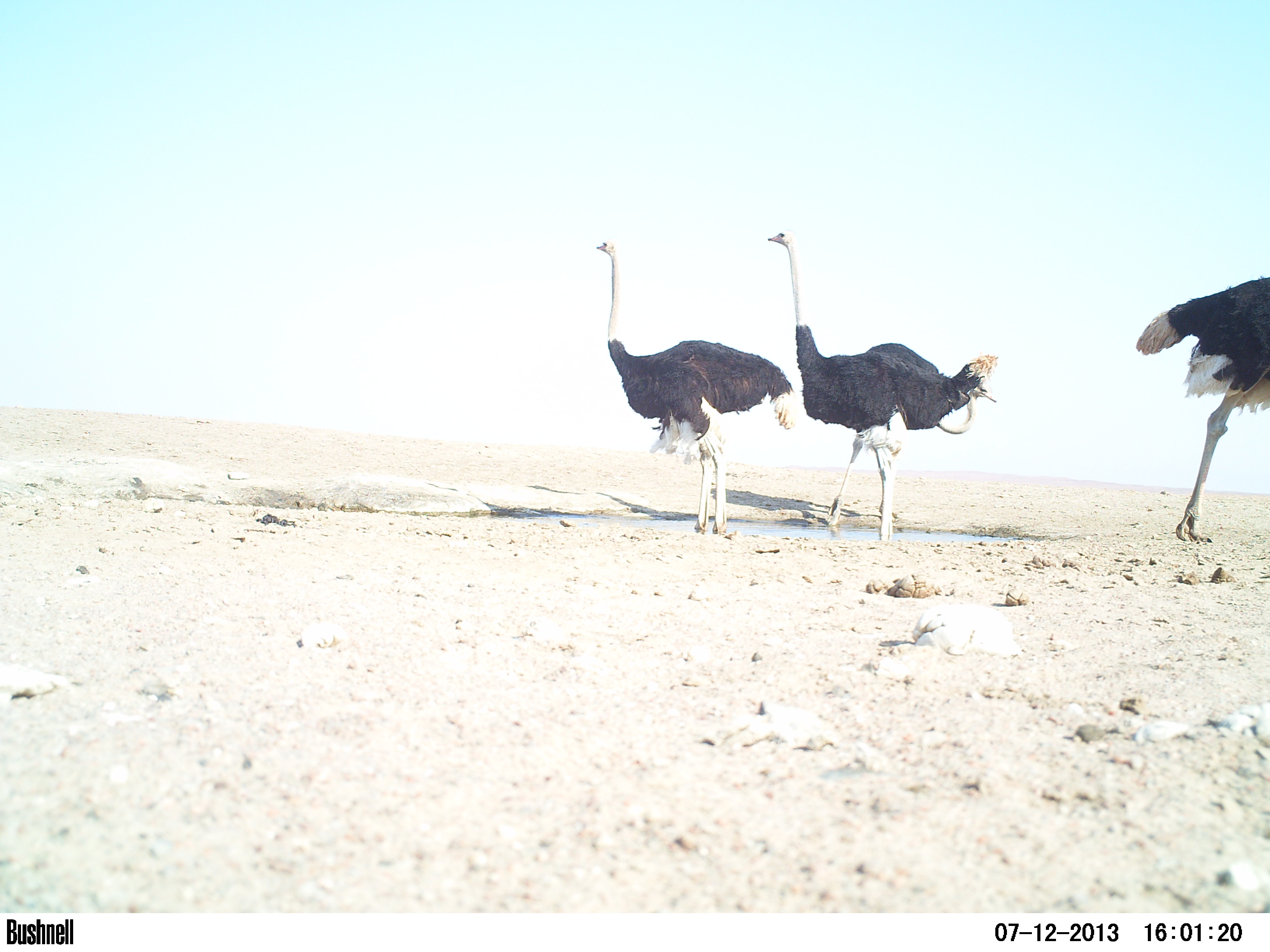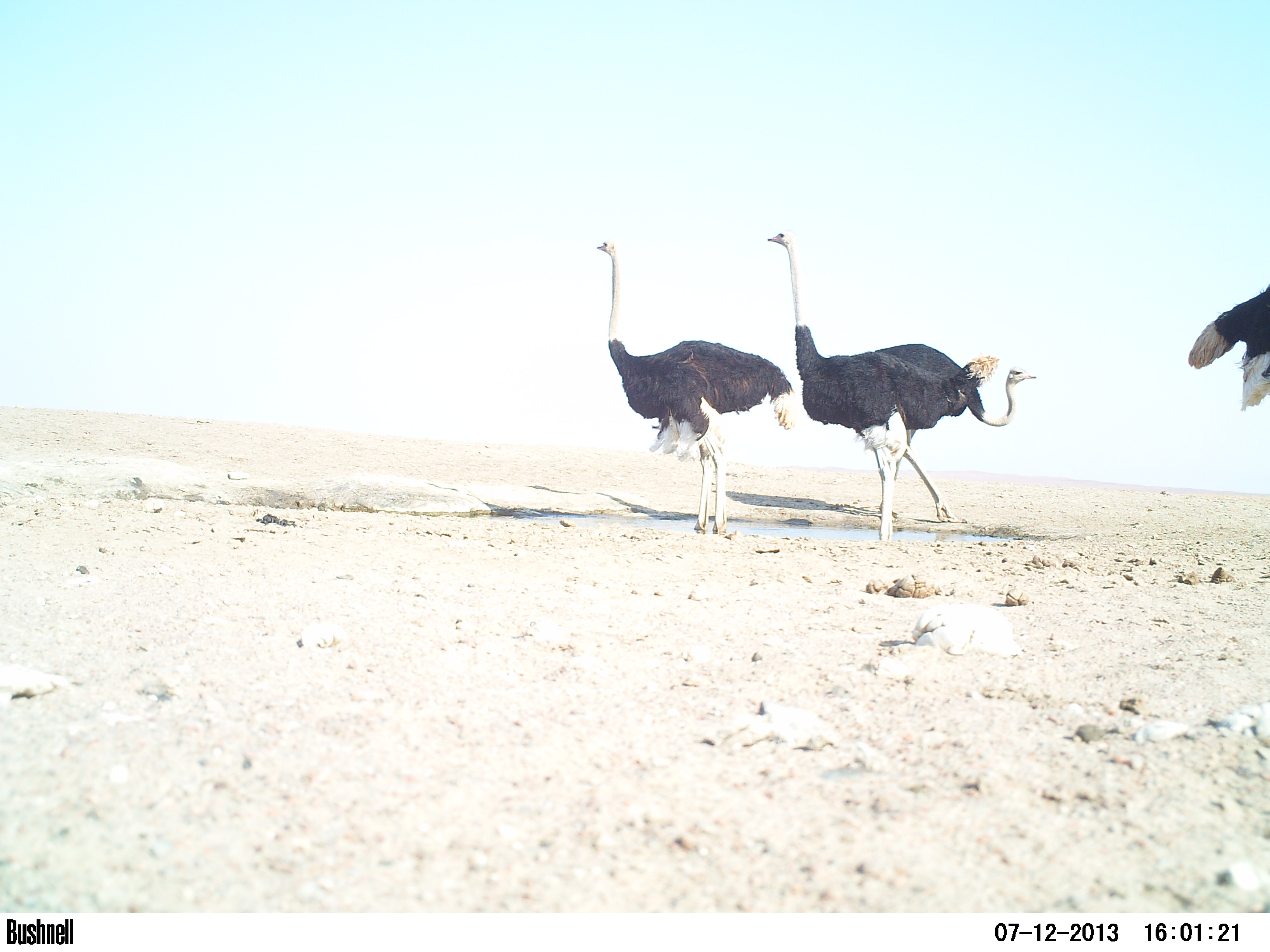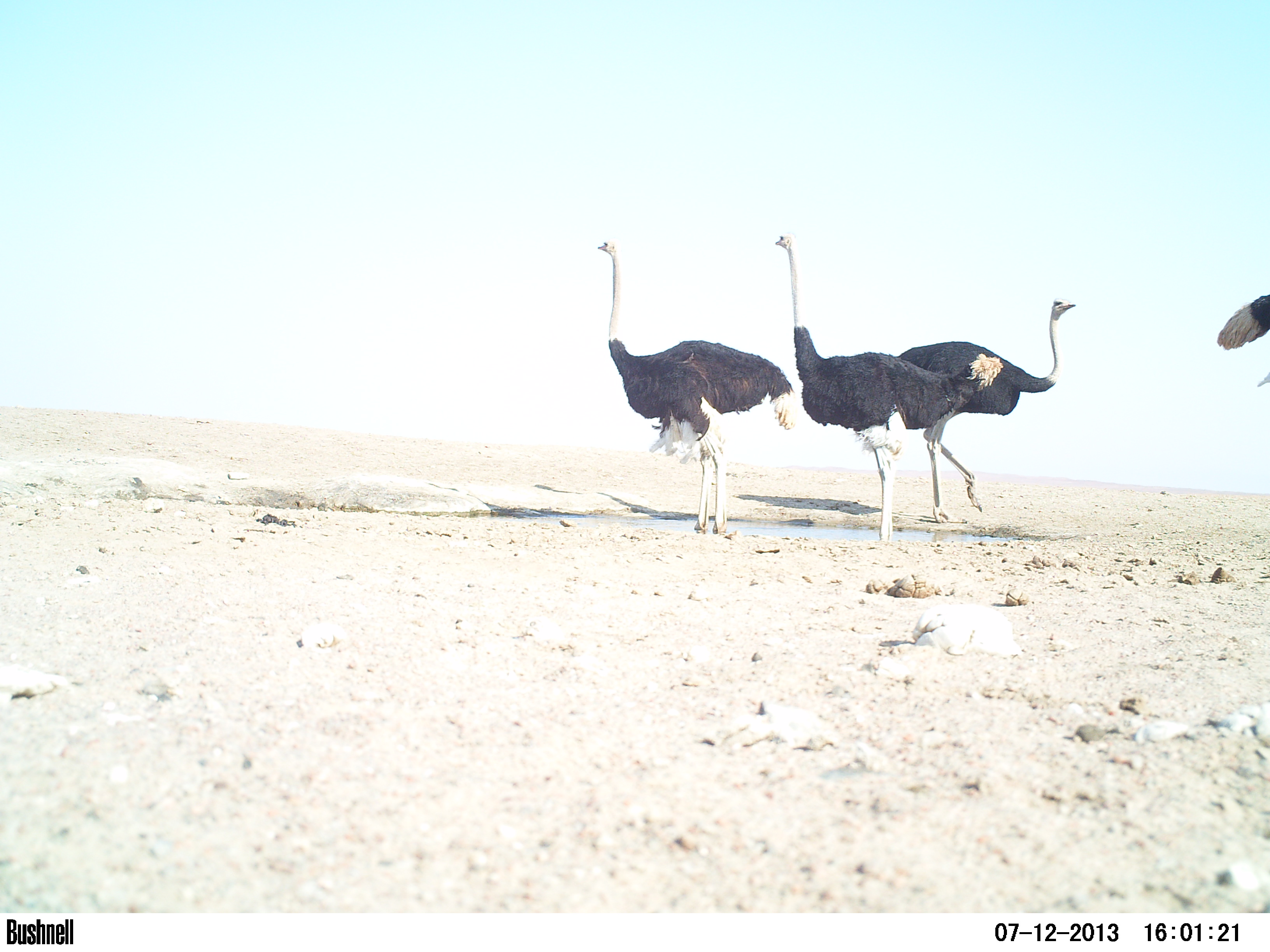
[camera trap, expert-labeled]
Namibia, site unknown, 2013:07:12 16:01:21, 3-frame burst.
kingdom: Animalia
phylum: Chordata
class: Aves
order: Struthioniformes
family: Struthionidae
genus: Struthio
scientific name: Struthio camelus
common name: common ostrich